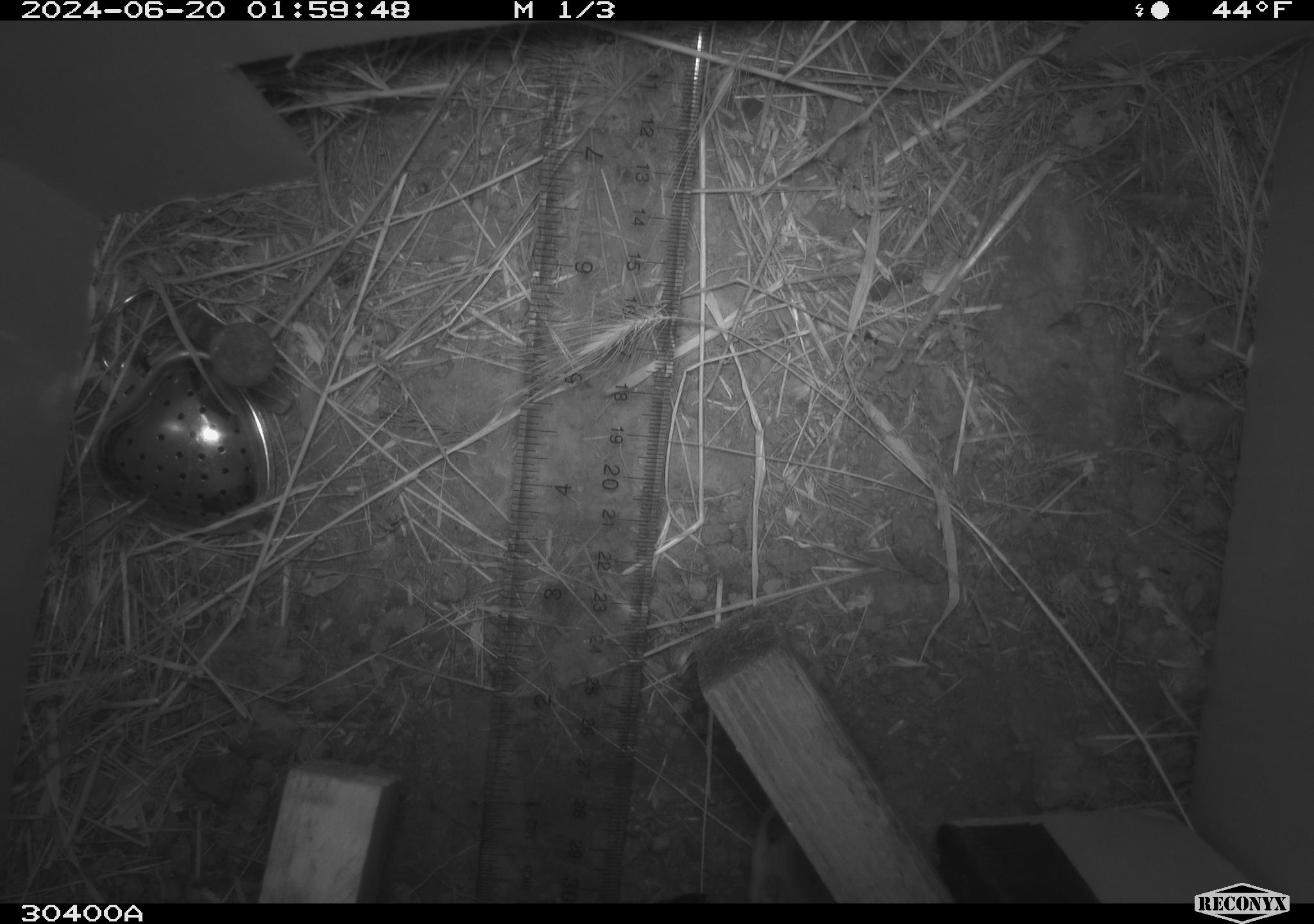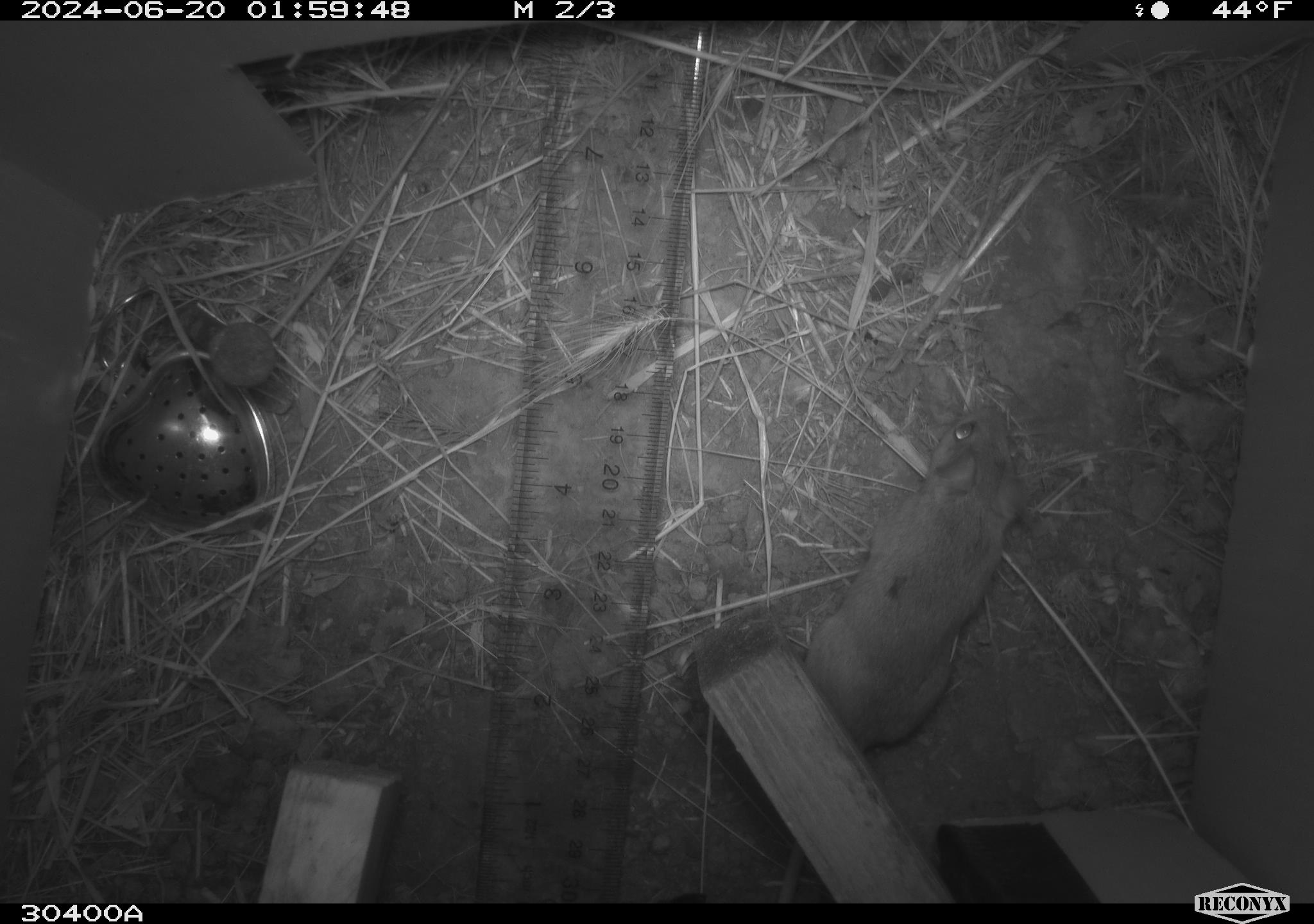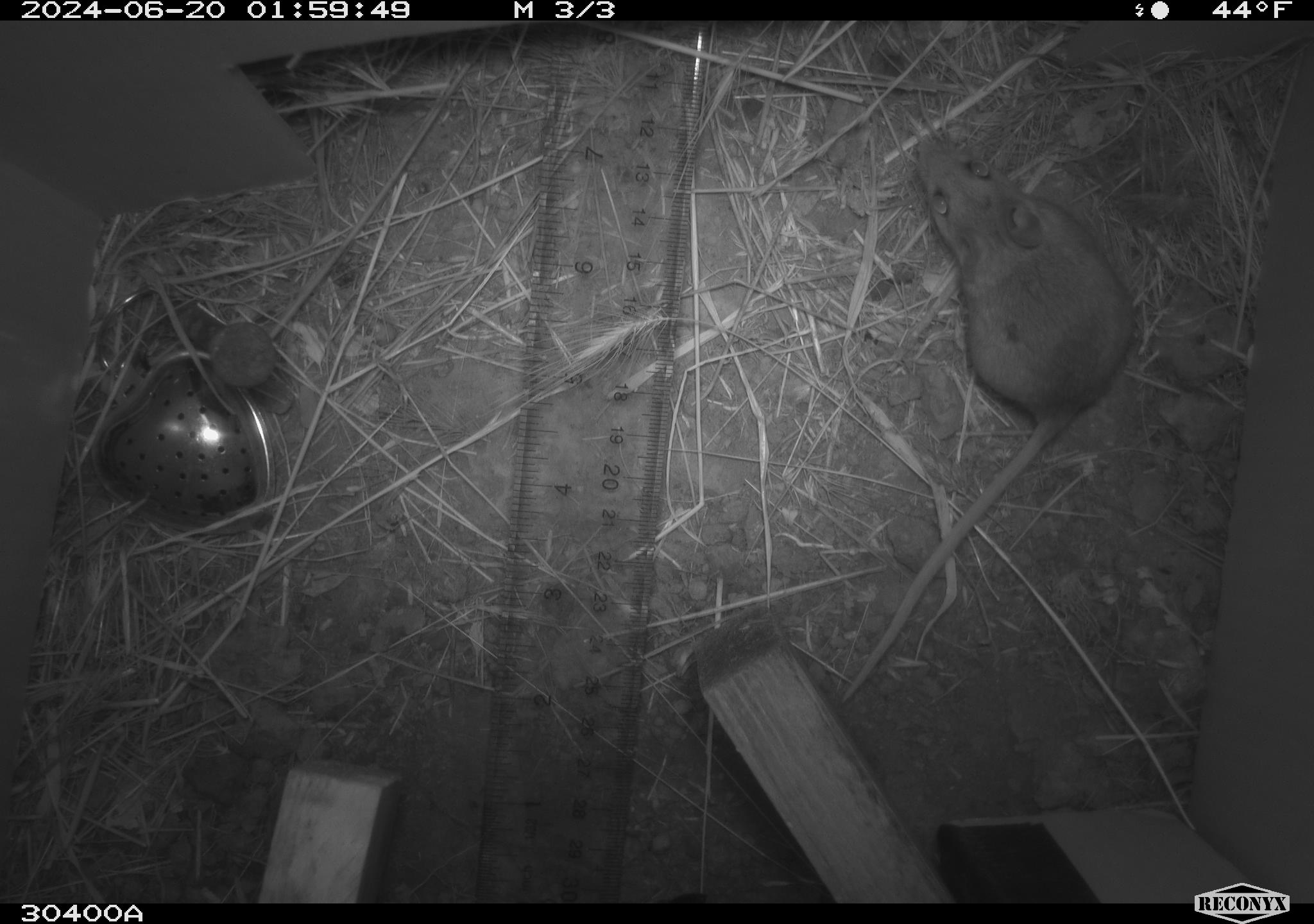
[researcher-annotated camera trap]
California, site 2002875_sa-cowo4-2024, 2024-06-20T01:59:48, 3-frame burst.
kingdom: Animalia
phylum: Chordata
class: Mammalia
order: Rodentia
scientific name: Rodentia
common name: rodent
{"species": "rodent (Rodentia)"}